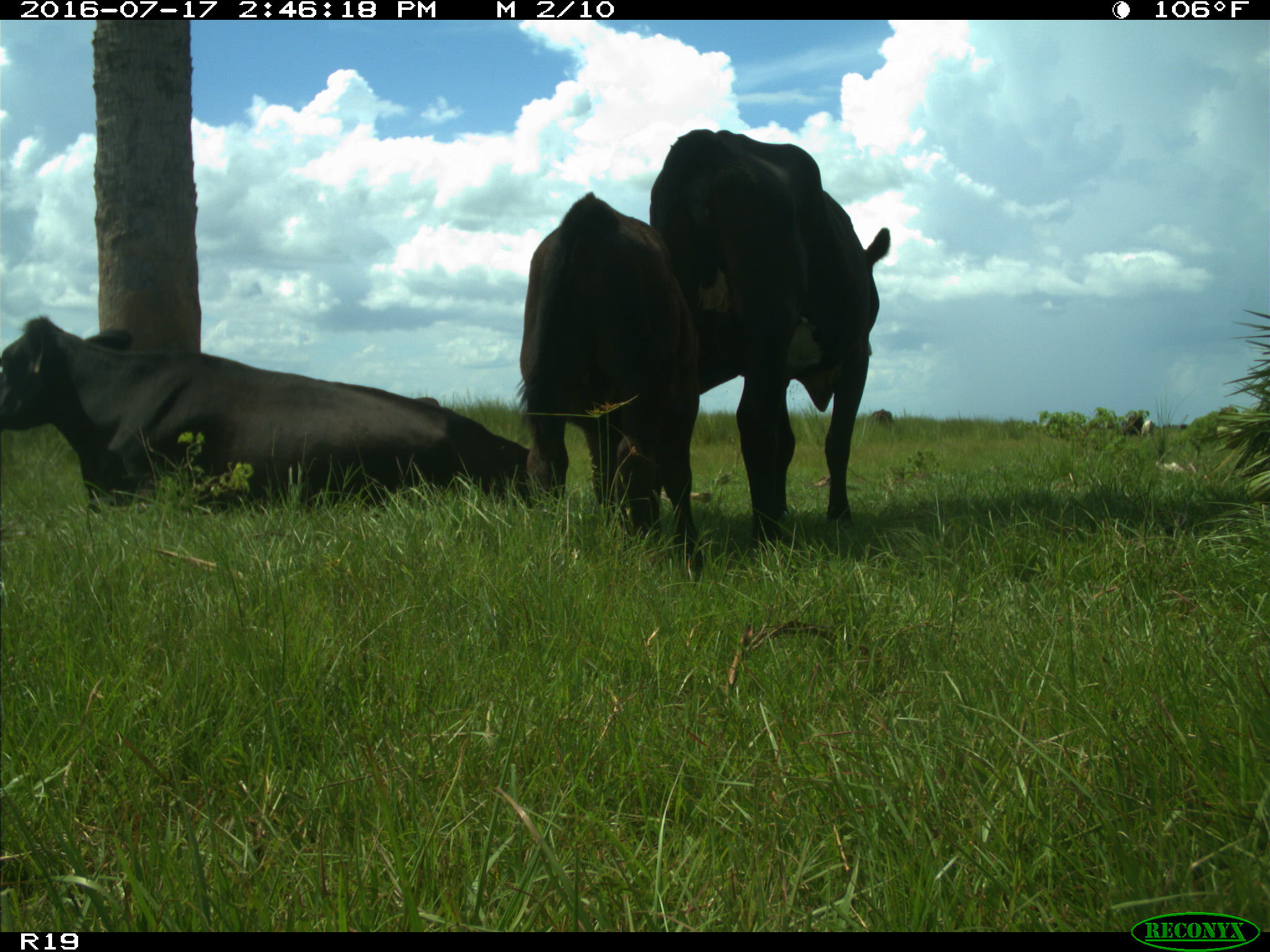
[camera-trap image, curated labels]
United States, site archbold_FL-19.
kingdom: Animalia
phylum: Chordata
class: Mammalia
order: Artiodactyla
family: Bovidae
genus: Bos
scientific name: Bos taurus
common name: domestic cow